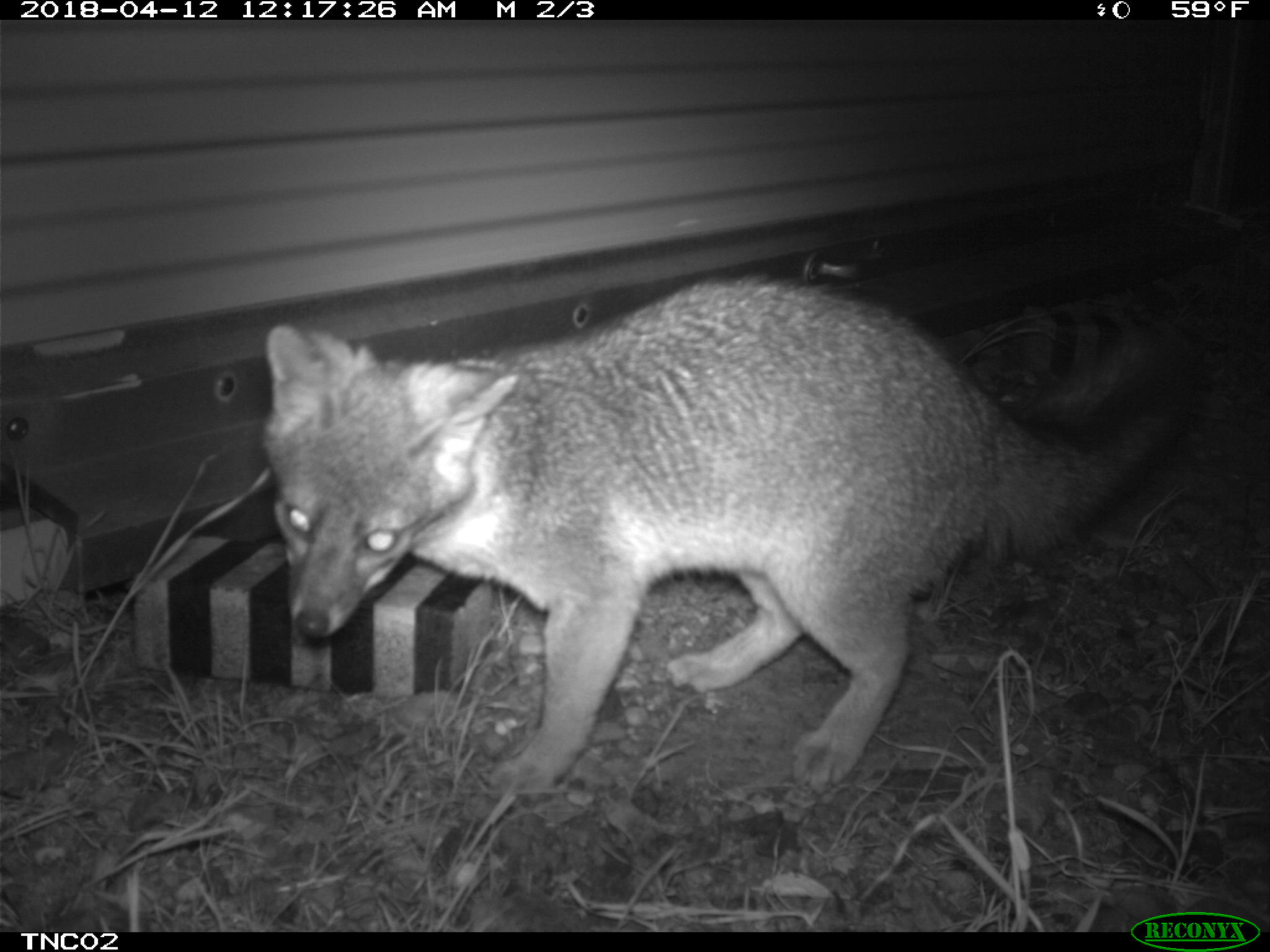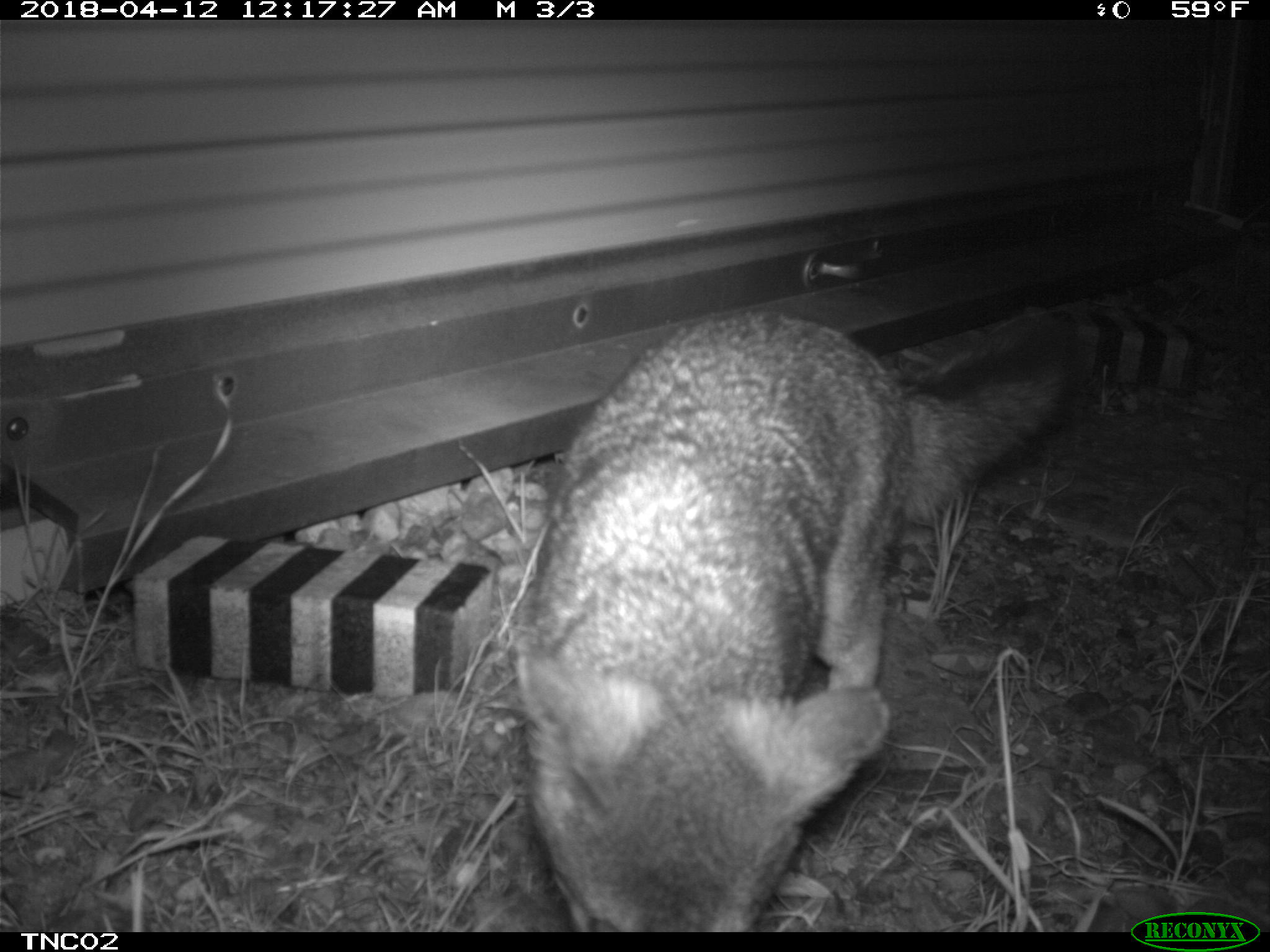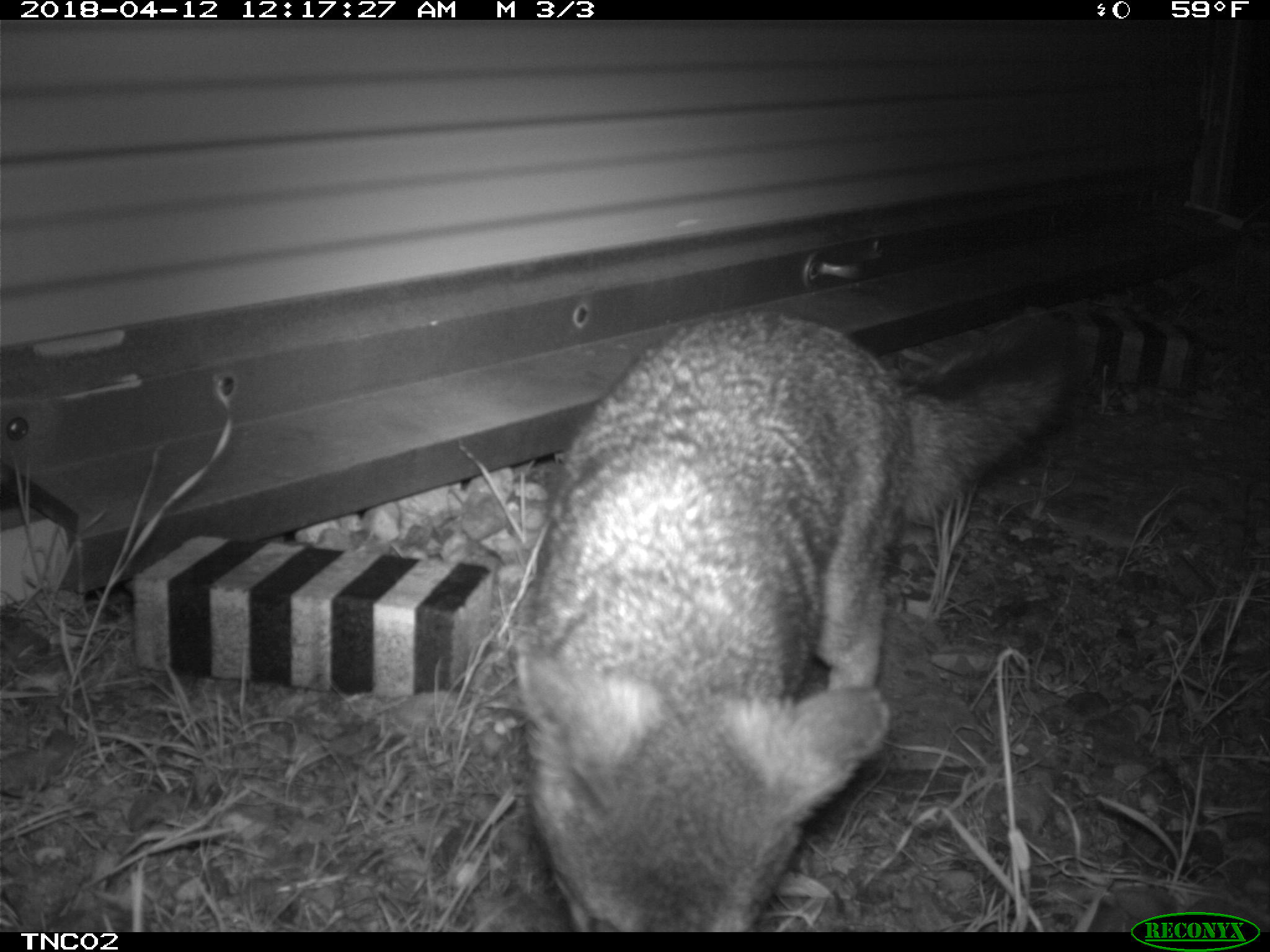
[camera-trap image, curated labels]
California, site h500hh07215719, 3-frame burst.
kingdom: Animalia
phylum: Chordata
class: Mammalia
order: Carnivora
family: Canidae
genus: Urocyon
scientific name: Urocyon littoralis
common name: island fox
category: fox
Fox (island fox) (Urocyon littoralis).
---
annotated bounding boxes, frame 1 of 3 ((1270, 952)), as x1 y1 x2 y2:
fox: 256 269 1204 798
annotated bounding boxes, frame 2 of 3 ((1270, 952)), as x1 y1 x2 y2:
fox: 513 309 1090 930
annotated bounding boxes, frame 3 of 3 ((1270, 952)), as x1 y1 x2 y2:
fox: 520 314 1073 932